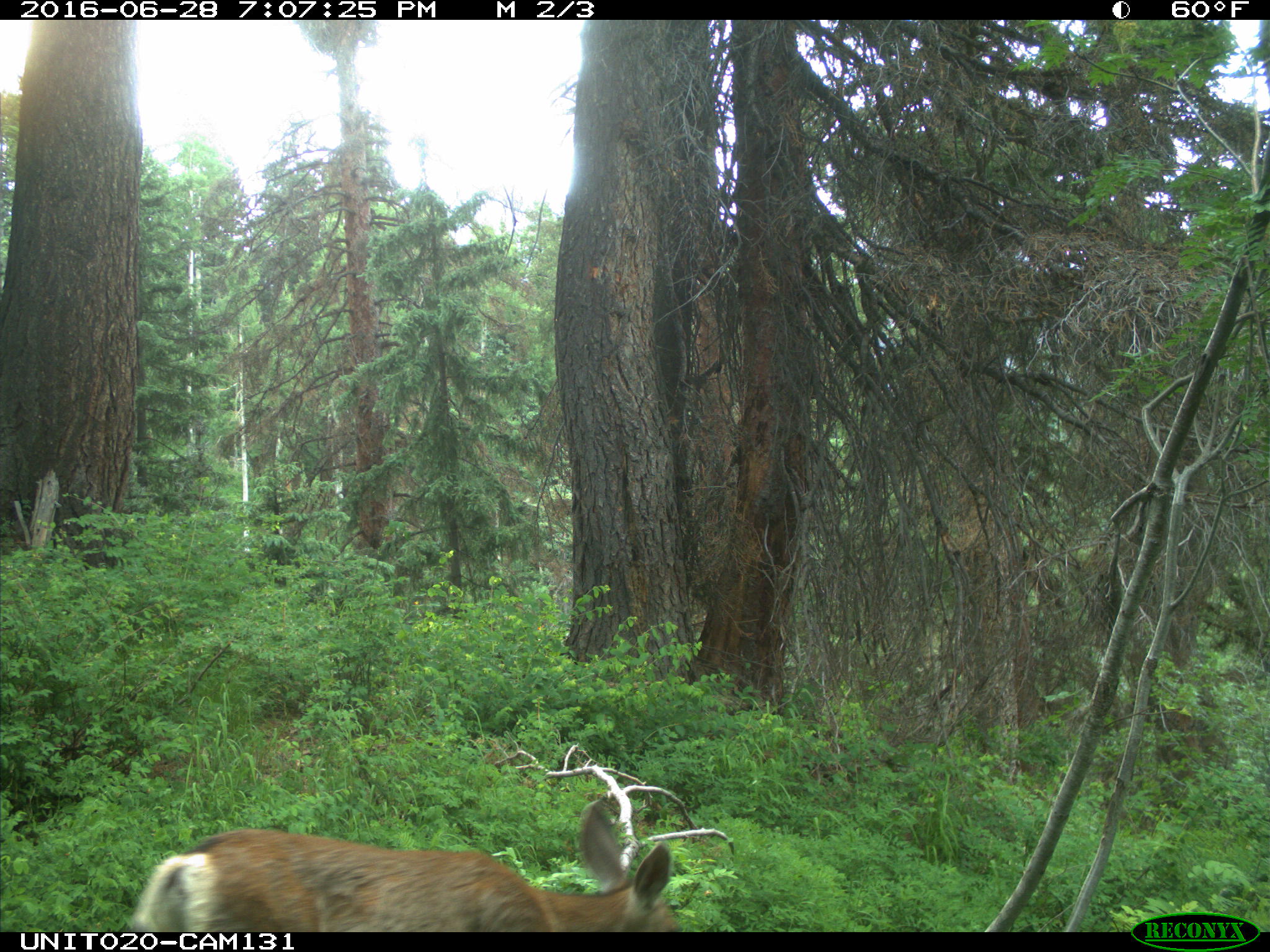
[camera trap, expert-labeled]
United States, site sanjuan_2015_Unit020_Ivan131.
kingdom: Animalia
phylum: Chordata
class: Mammalia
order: Artiodactyla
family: Cervidae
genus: Odocoileus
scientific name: Odocoileus hemionus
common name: mule deer